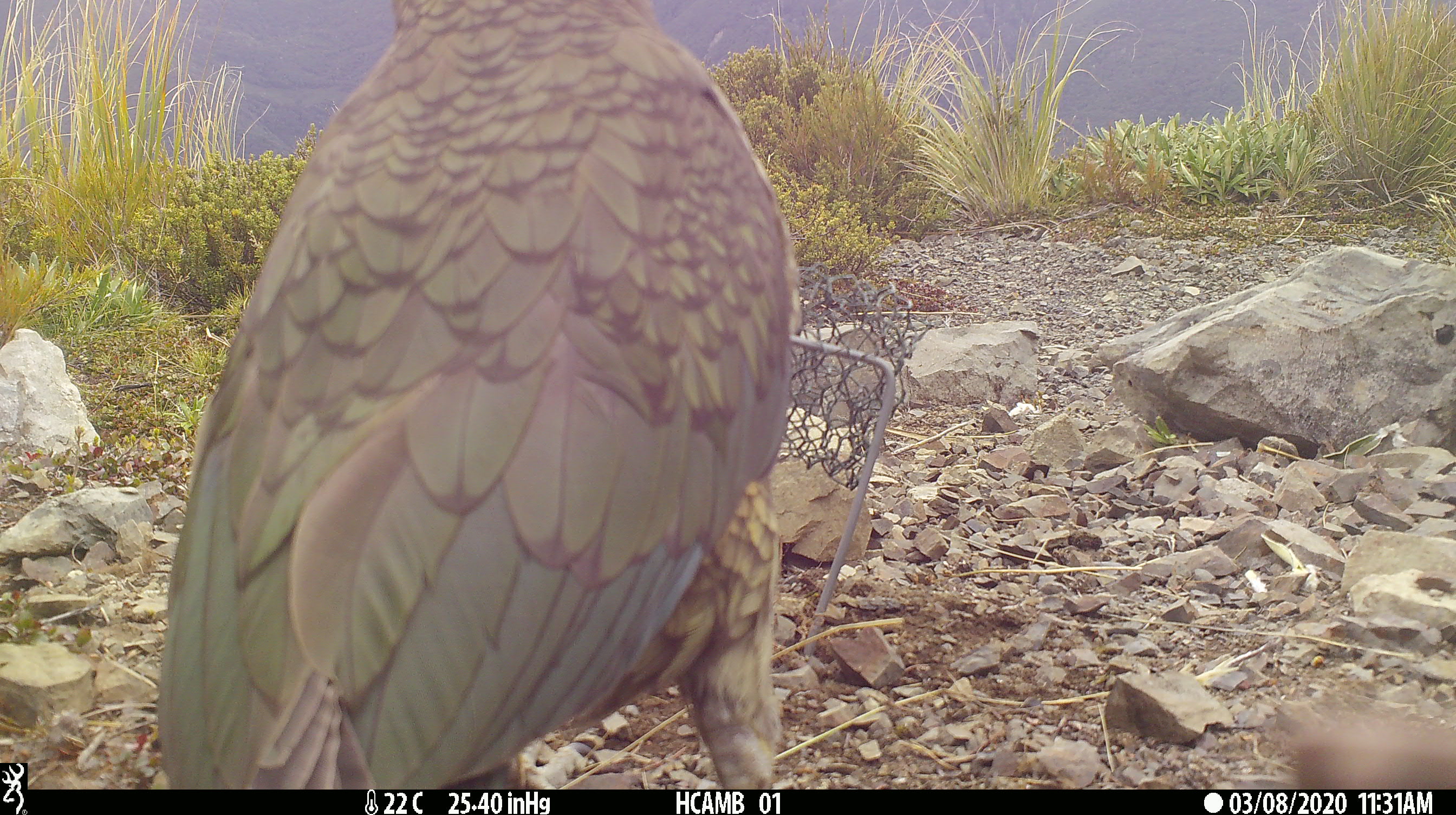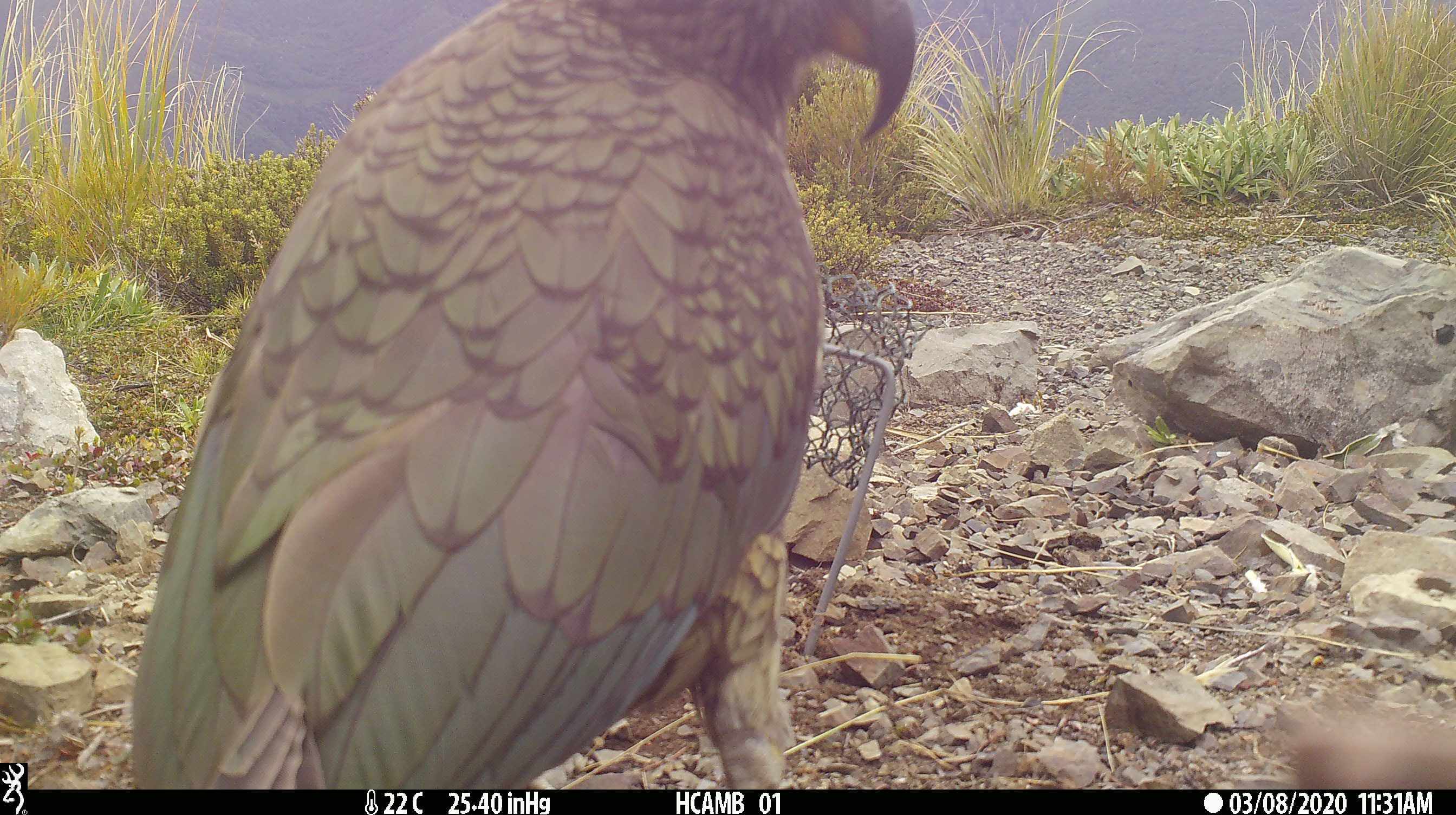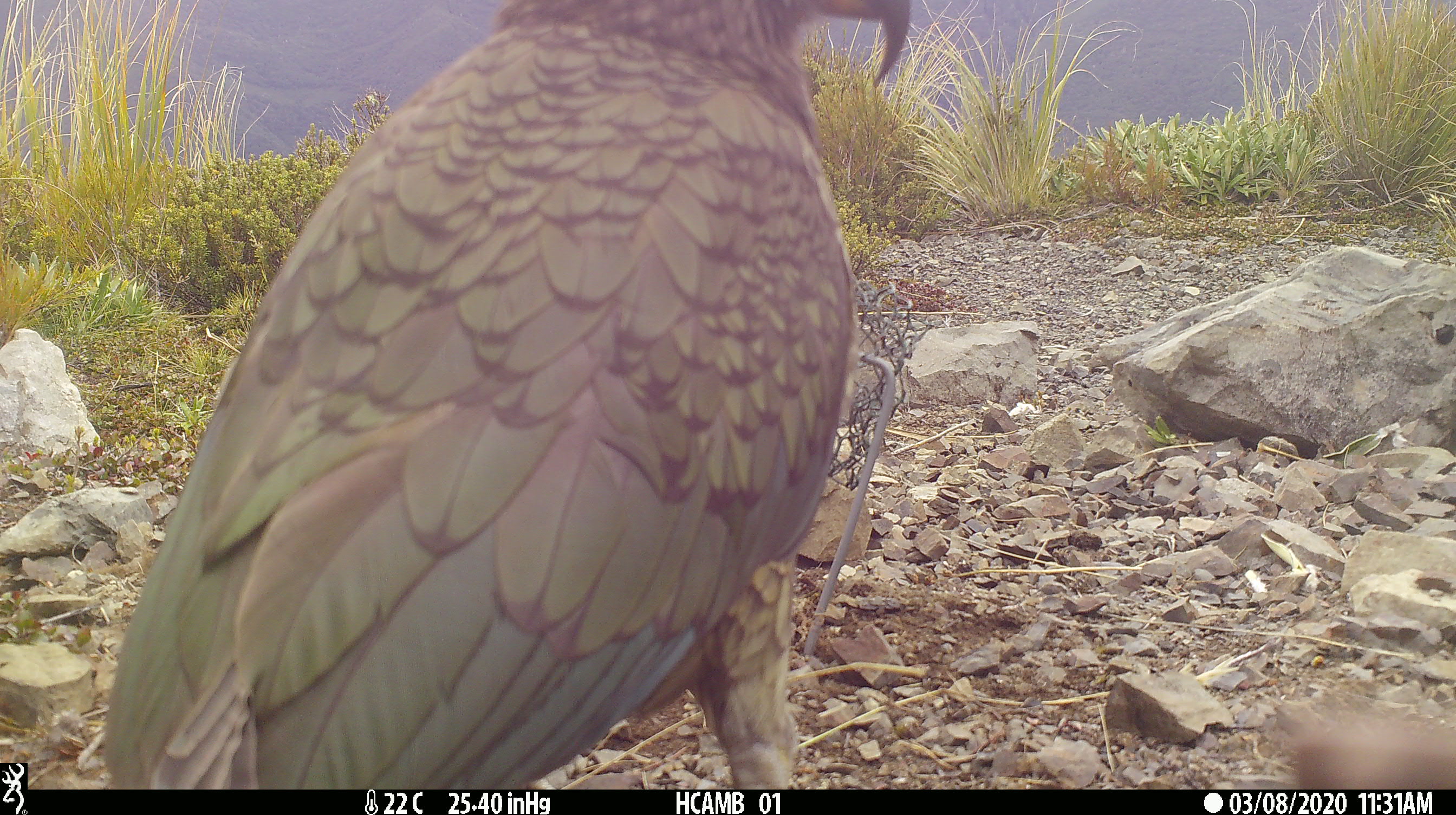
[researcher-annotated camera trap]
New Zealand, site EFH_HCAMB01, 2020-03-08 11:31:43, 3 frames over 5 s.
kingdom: Animalia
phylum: Chordata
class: Aves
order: Psittaciformes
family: Strigopidae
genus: Nestor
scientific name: Nestor notabilis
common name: kea